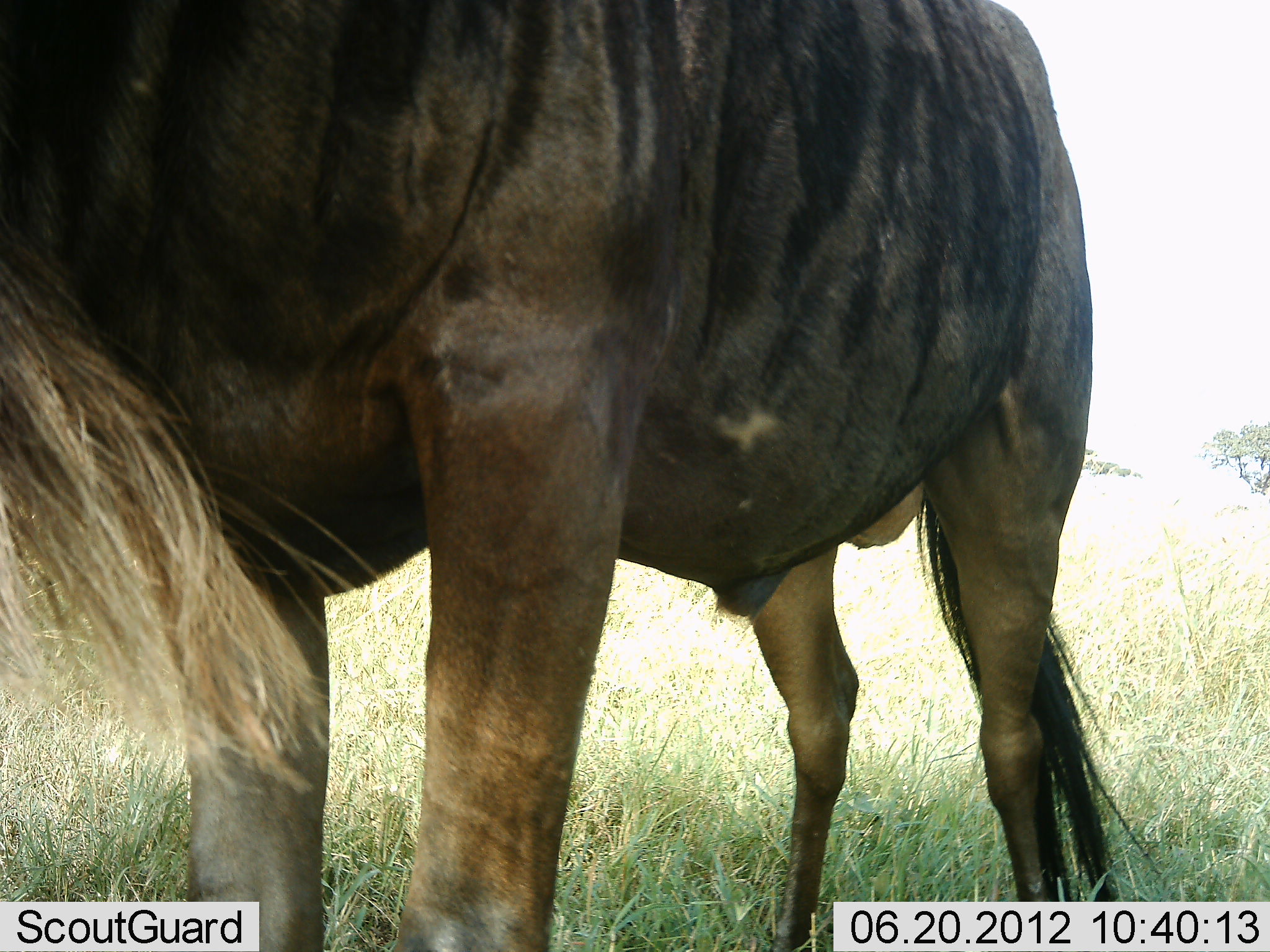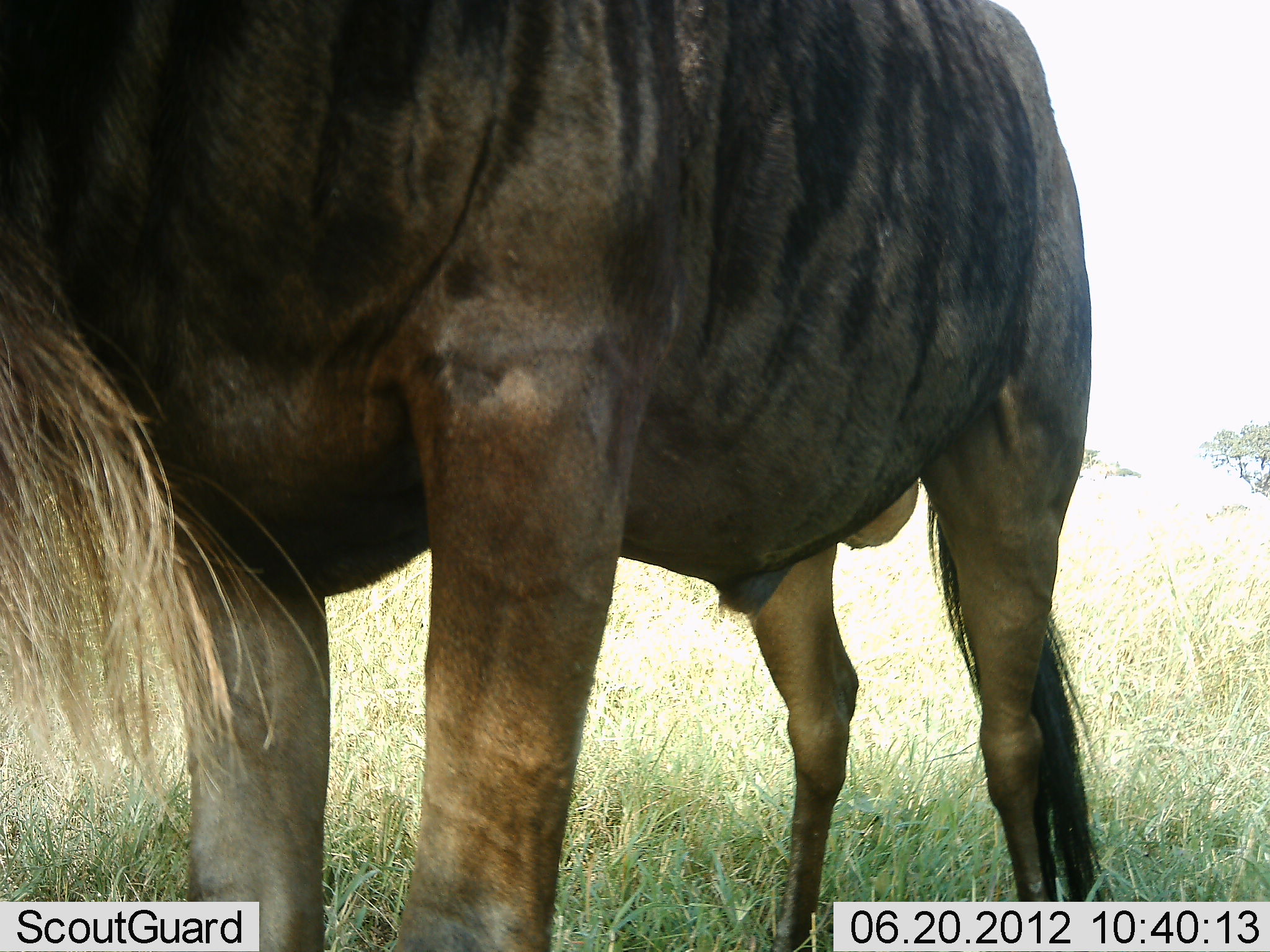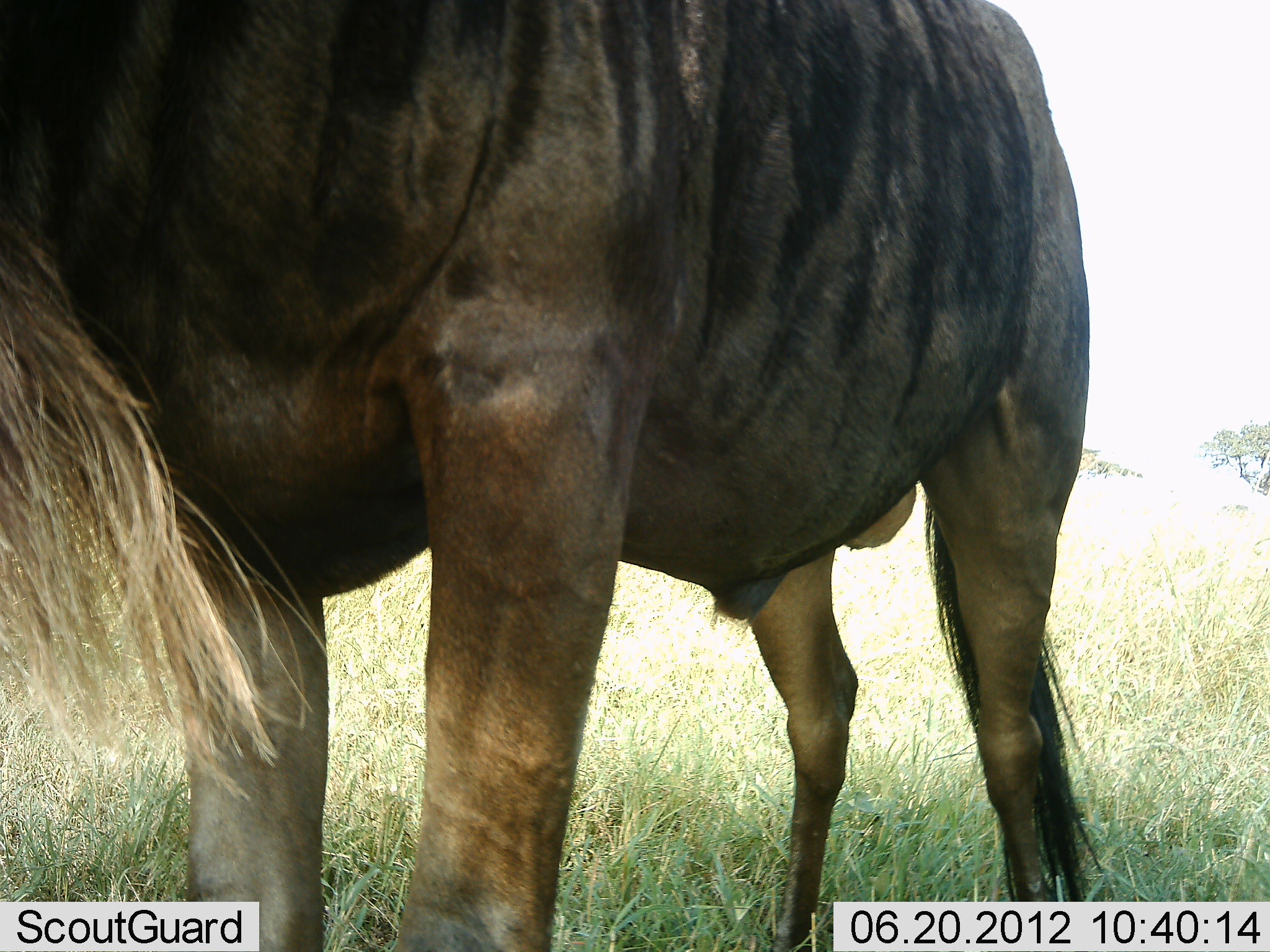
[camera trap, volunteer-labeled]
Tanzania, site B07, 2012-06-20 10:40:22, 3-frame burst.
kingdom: Animalia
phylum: Chordata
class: Mammalia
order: Artiodactyla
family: Bovidae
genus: Connochaetes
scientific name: Connochaetes taurinus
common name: blue wildebeest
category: wildebeest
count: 1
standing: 100%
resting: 0%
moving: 0%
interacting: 0%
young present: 0%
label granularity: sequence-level